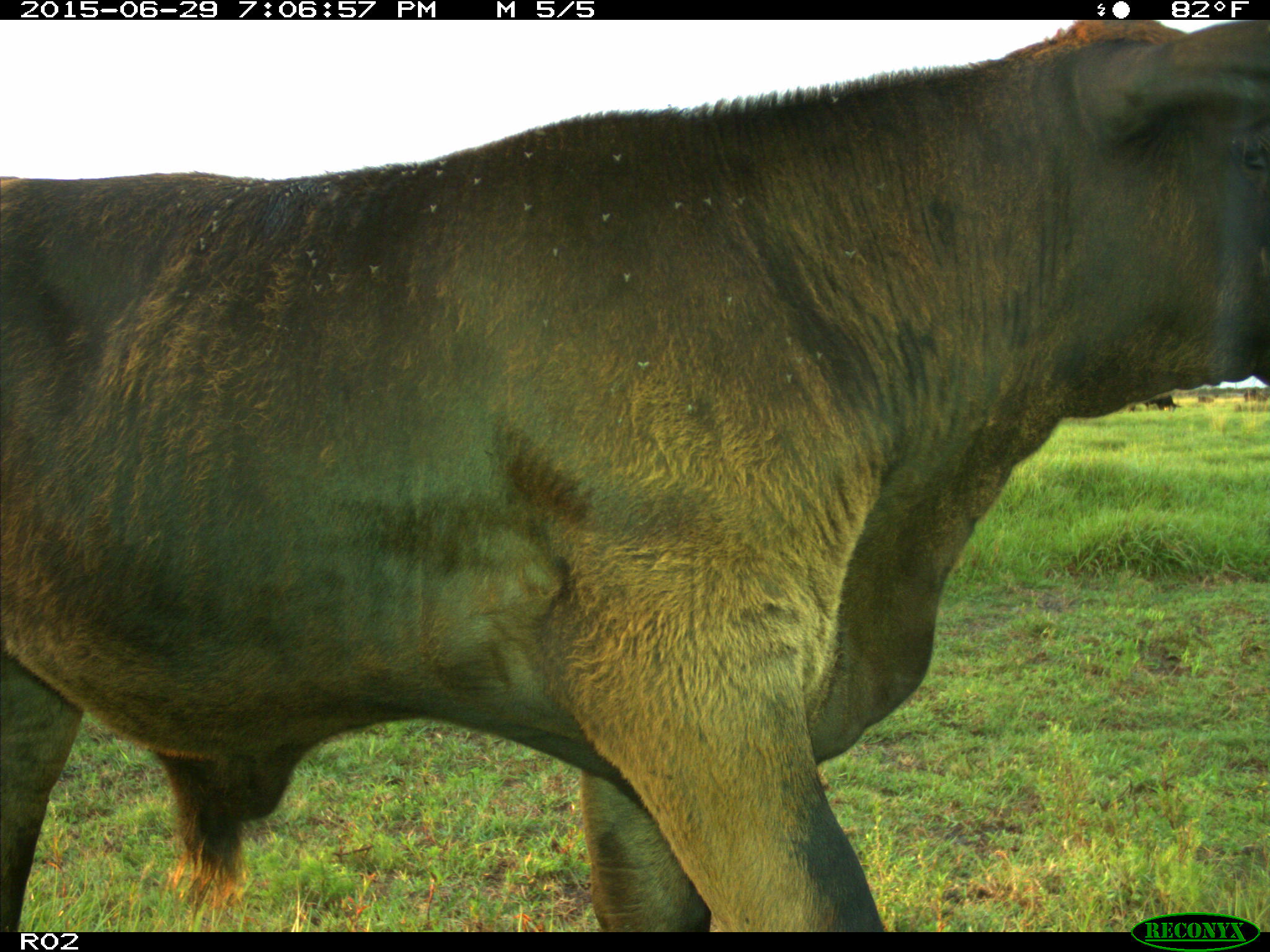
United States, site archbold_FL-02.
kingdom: Animalia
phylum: Chordata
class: Mammalia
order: Artiodactyla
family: Bovidae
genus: Bos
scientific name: Bos taurus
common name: domestic cow